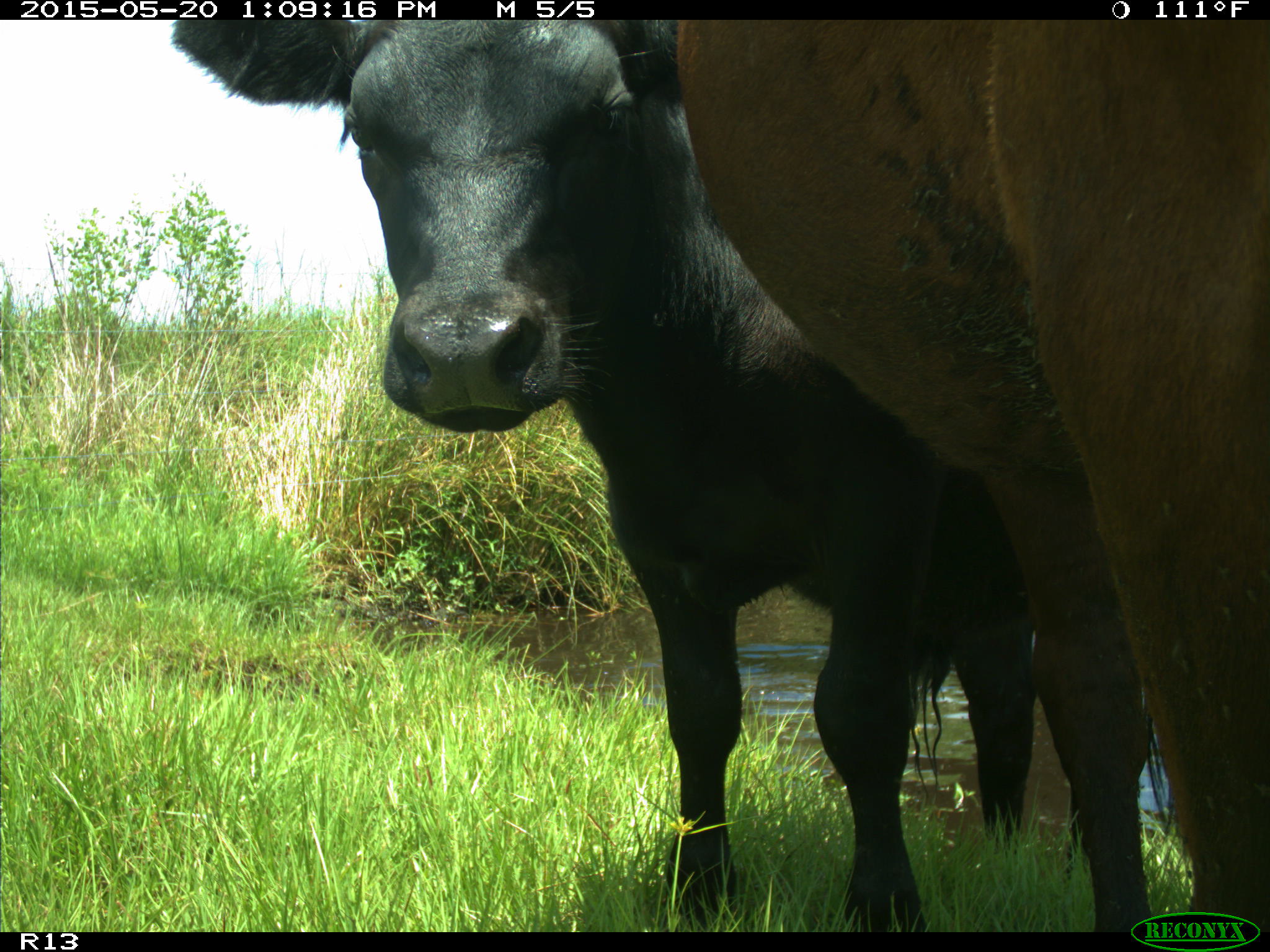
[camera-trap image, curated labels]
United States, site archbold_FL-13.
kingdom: Animalia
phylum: Chordata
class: Mammalia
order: Artiodactyla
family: Bovidae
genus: Bos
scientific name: Bos taurus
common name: domestic cow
Bos taurus (domestic cow).